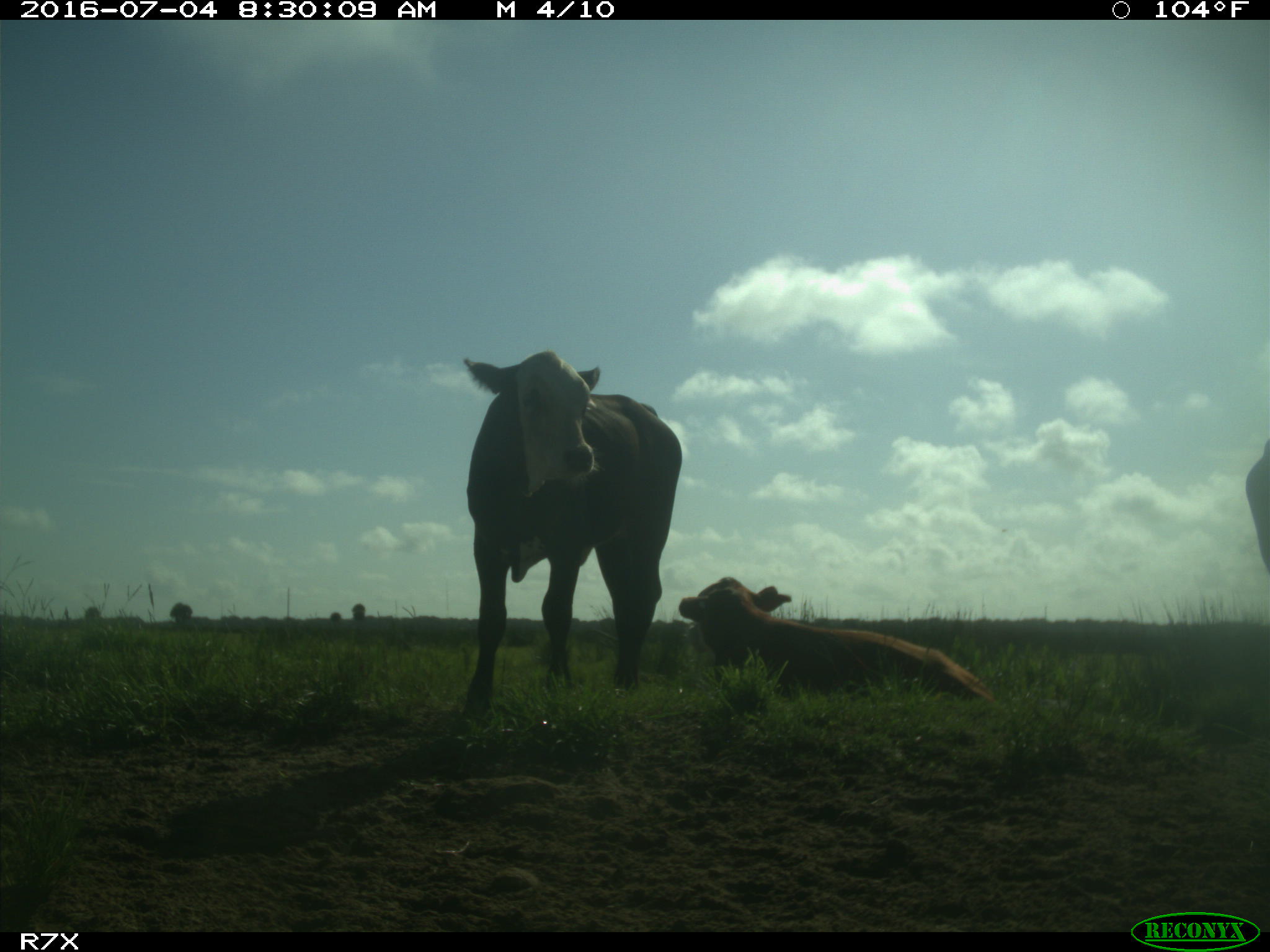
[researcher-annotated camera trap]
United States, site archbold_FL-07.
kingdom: Animalia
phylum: Chordata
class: Mammalia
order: Artiodactyla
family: Bovidae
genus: Bos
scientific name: Bos taurus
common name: domestic cow